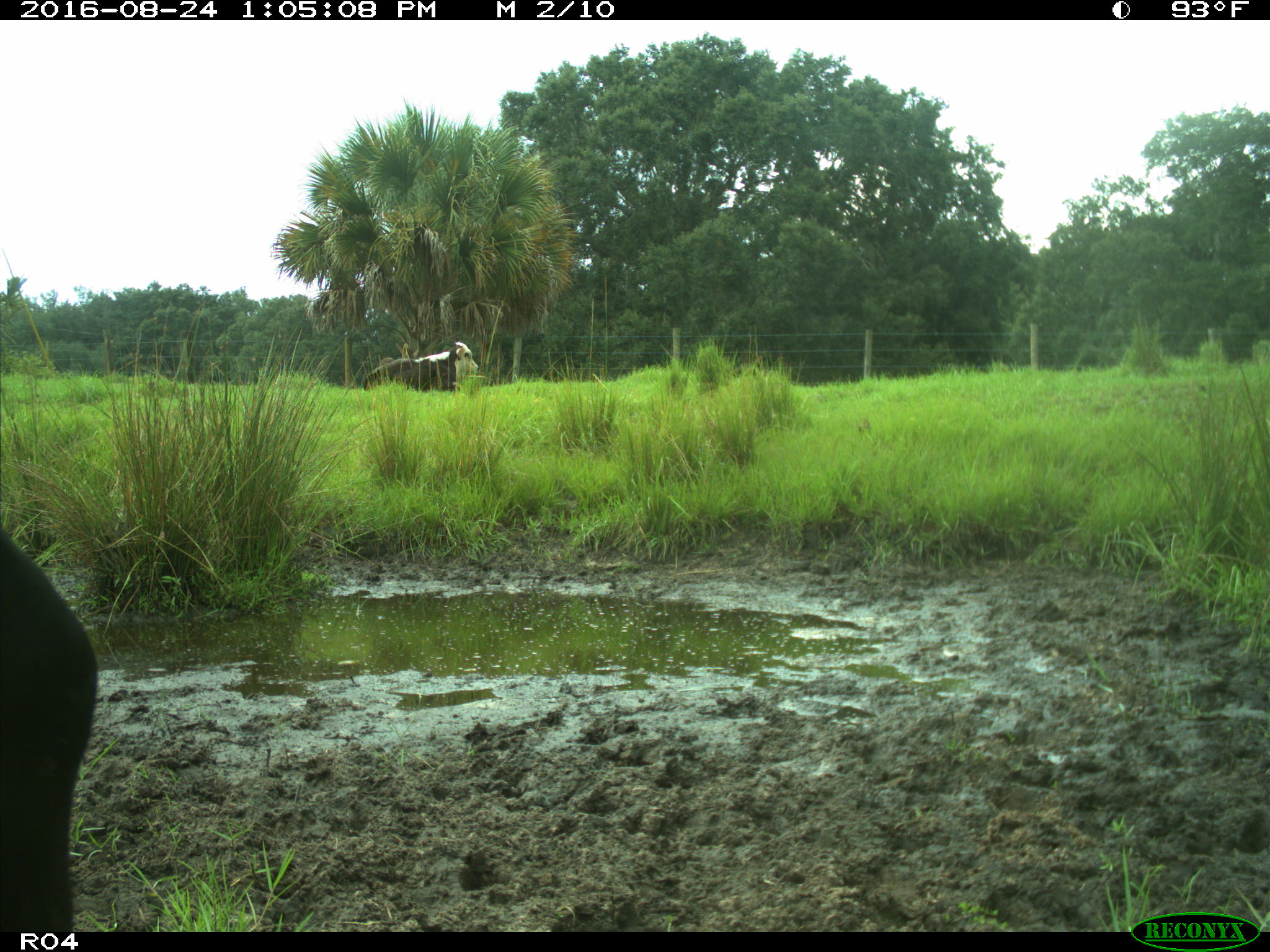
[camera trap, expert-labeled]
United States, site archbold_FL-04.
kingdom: Animalia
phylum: Chordata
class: Mammalia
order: Artiodactyla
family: Bovidae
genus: Bos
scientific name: Bos taurus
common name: domestic cow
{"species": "Bos taurus (domestic cow)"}